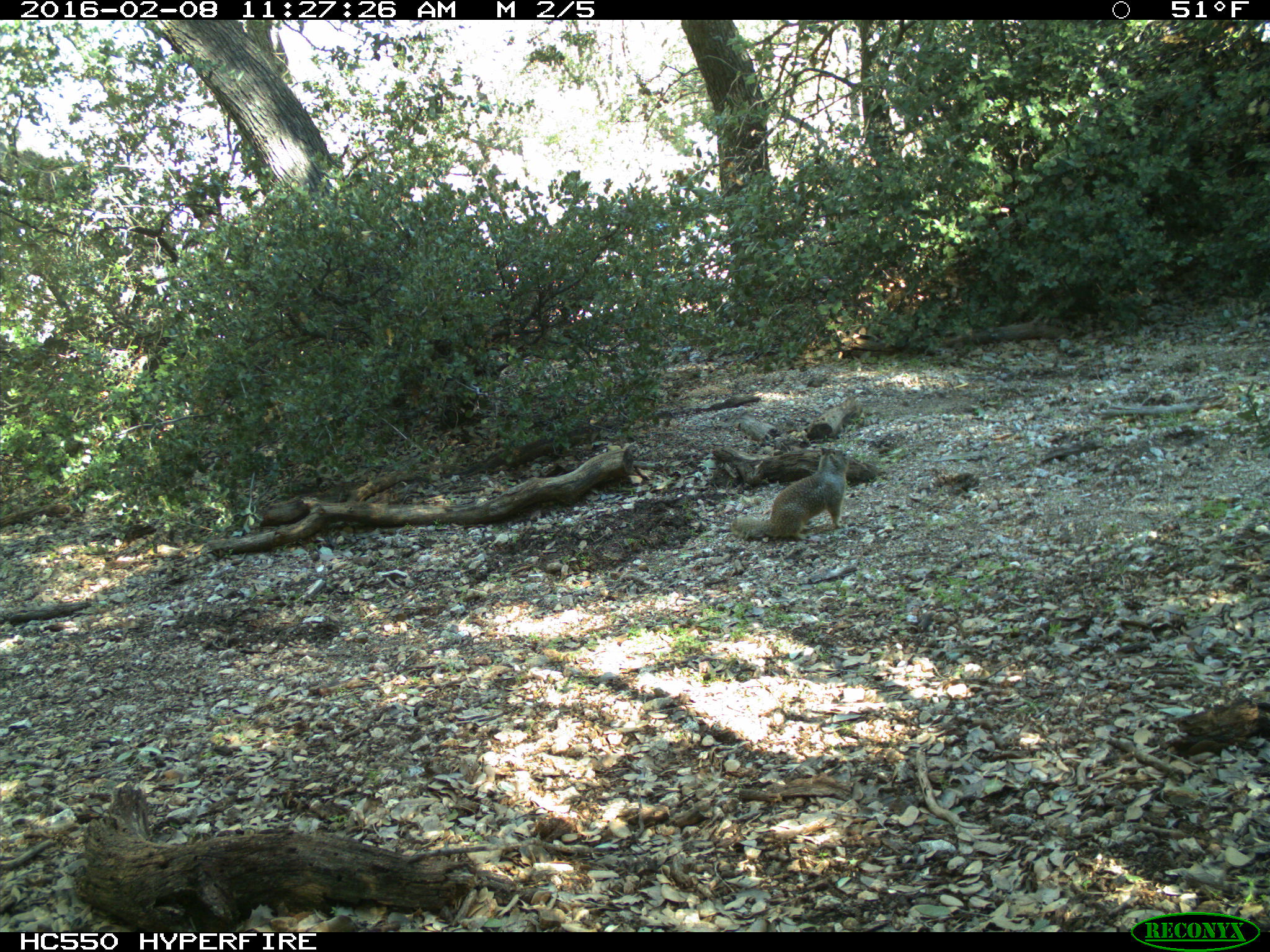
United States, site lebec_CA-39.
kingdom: Animalia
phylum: Chordata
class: Mammalia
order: Rodentia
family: Sciuridae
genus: Otospermophilus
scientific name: Otospermophilus beecheyi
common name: california ground squirrel